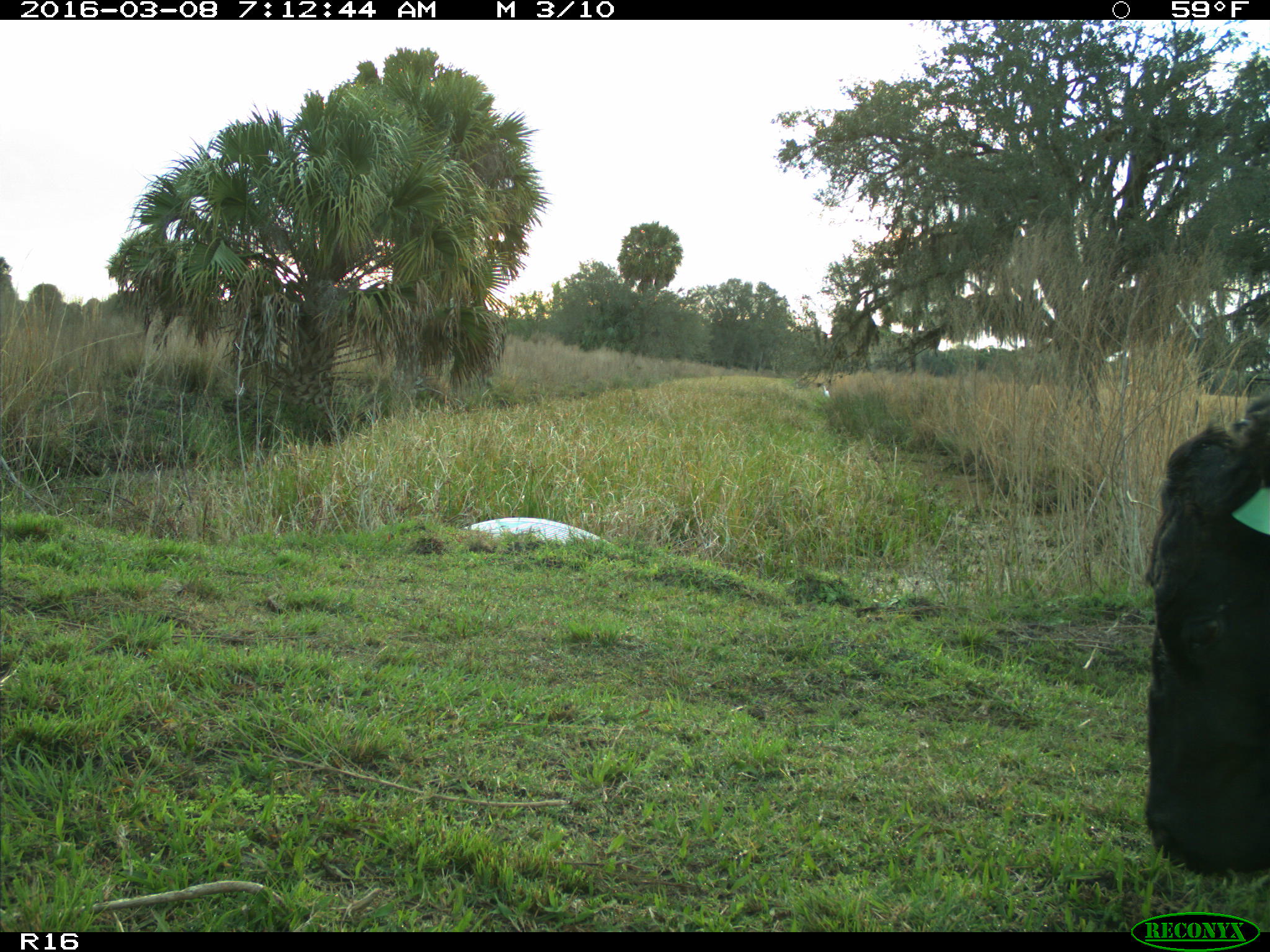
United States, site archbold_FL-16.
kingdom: Animalia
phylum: Chordata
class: Mammalia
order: Artiodactyla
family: Bovidae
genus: Bos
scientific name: Bos taurus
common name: domestic cow